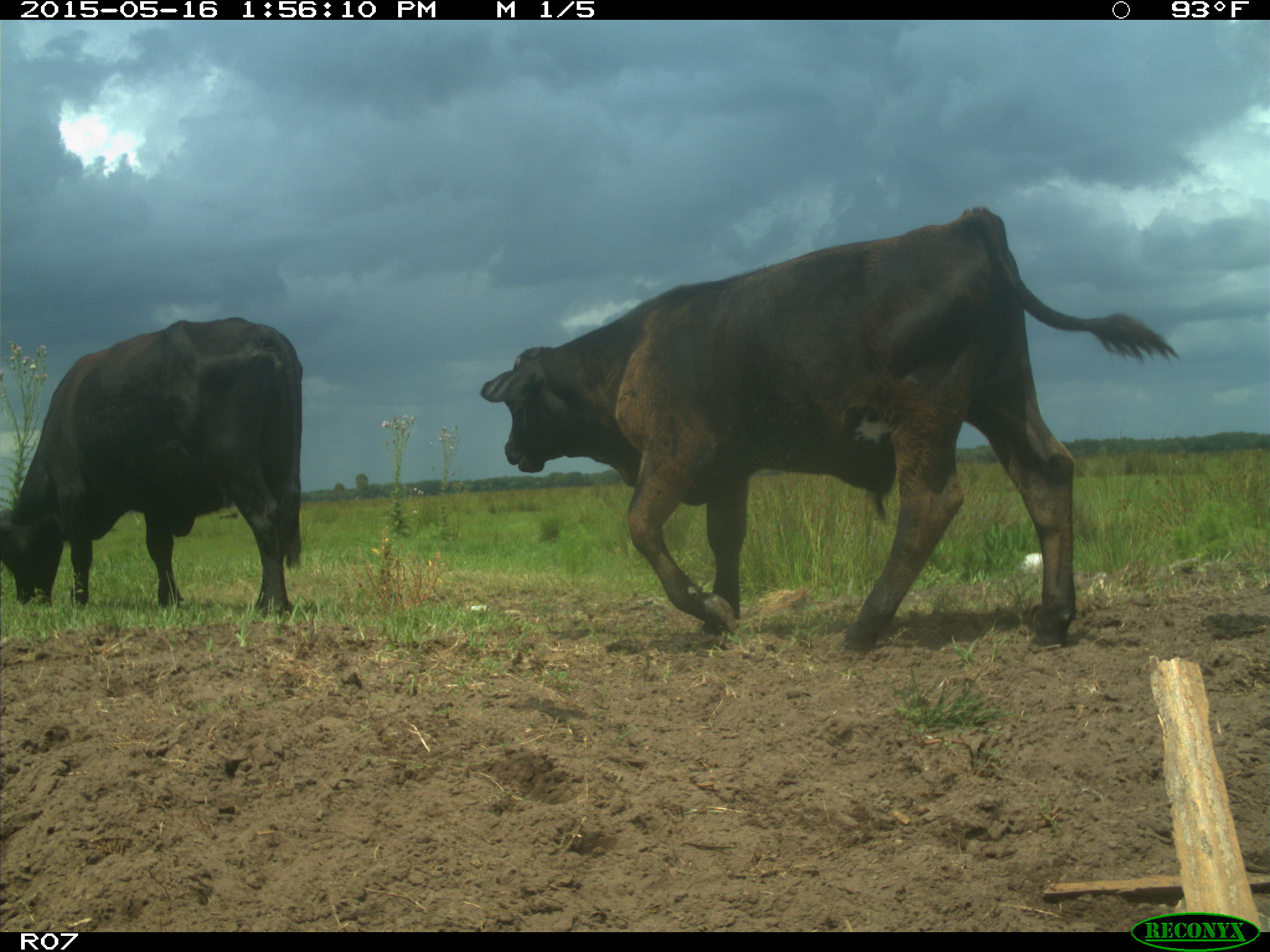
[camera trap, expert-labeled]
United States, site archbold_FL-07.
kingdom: Animalia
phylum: Chordata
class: Mammalia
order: Artiodactyla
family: Bovidae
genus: Bos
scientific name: Bos taurus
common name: domestic cow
Bos taurus (domestic cow).